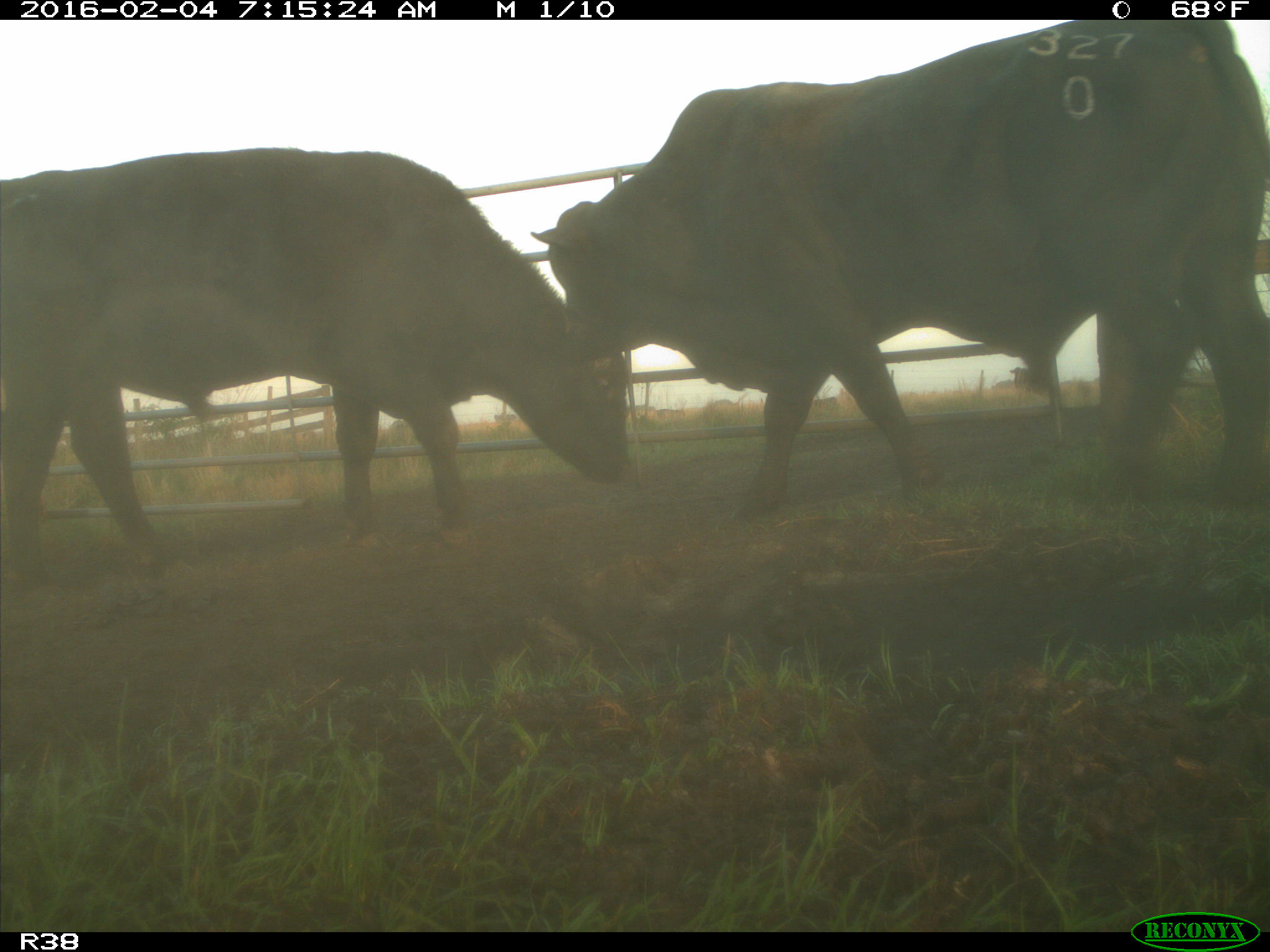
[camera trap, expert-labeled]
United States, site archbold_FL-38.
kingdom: Animalia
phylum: Chordata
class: Mammalia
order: Artiodactyla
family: Bovidae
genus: Bos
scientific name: Bos taurus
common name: domestic cow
Bos taurus (domestic cow).